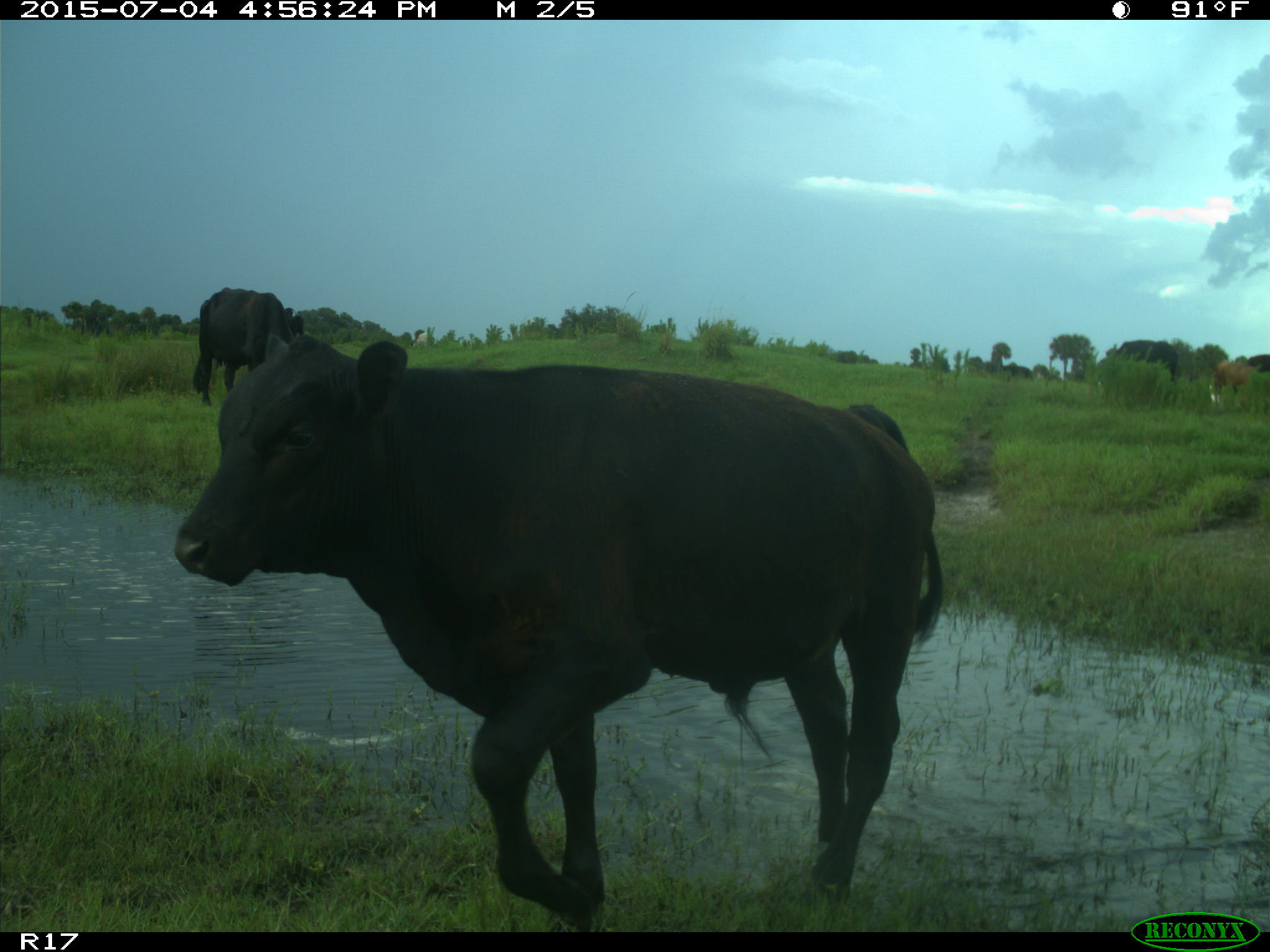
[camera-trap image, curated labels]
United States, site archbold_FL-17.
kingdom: Animalia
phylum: Chordata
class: Mammalia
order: Artiodactyla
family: Bovidae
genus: Bos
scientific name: Bos taurus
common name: domestic cow